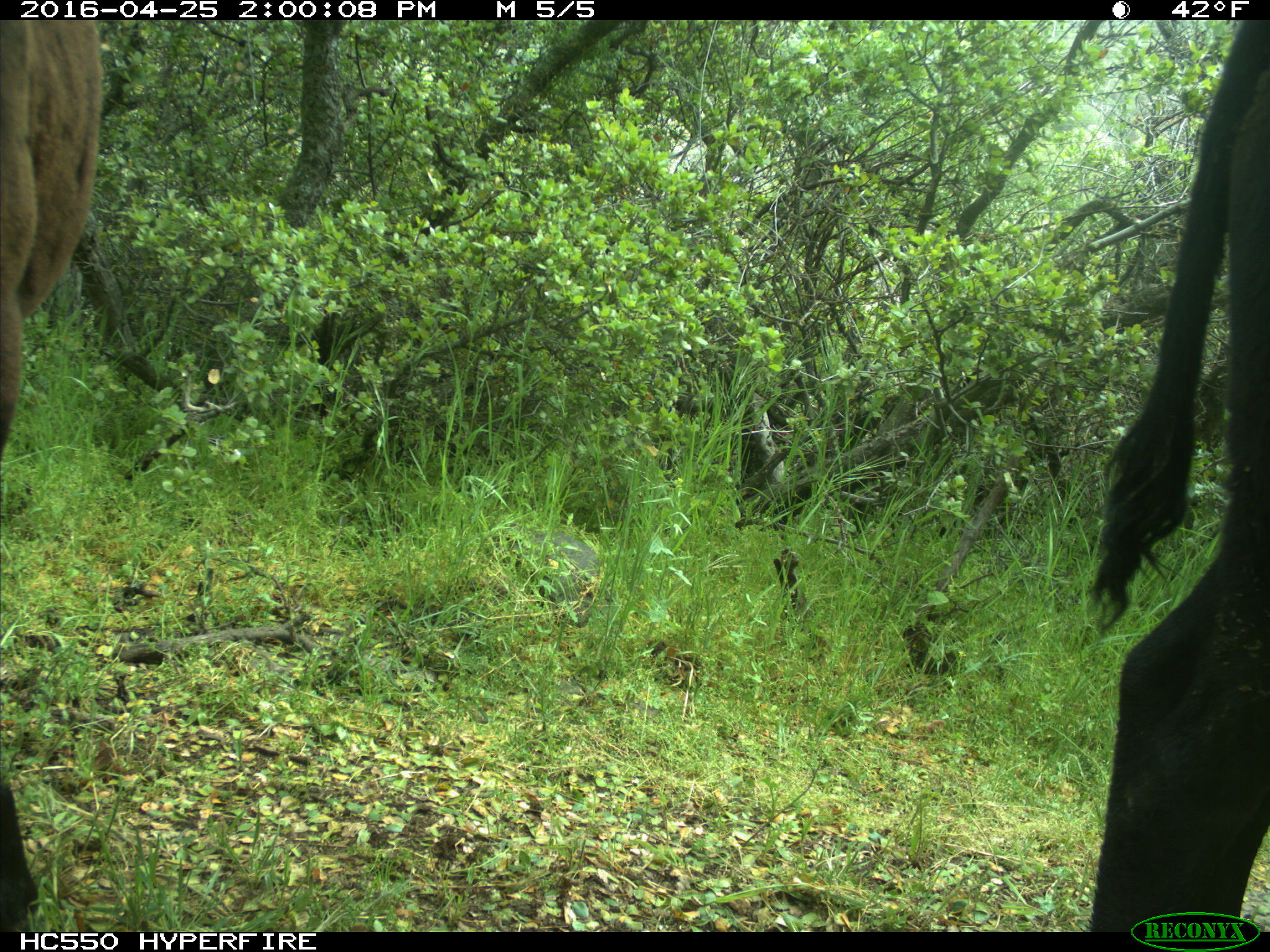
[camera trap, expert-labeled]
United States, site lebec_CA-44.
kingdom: Animalia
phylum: Chordata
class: Mammalia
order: Artiodactyla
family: Bovidae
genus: Bos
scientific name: Bos taurus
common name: domestic cow